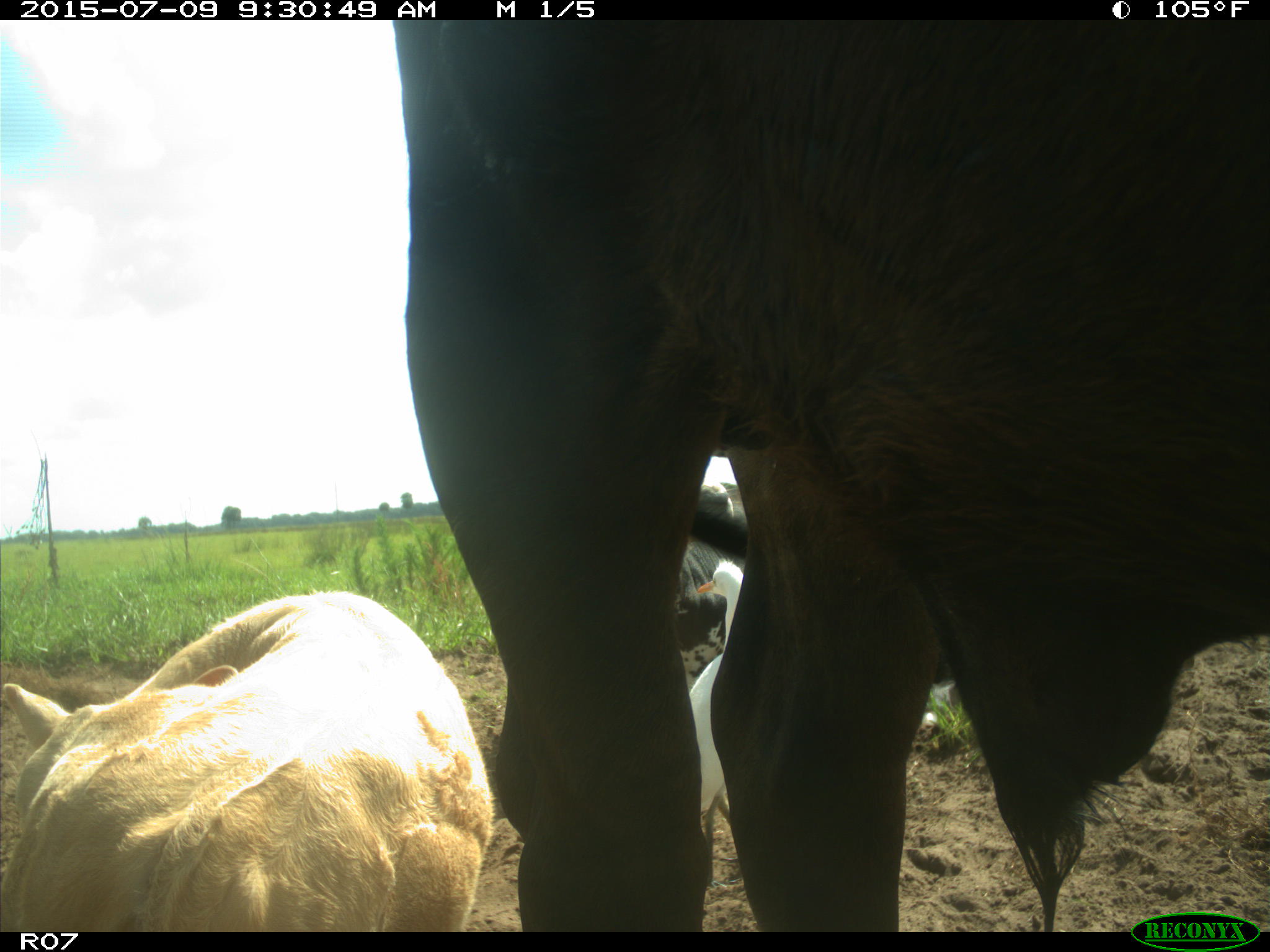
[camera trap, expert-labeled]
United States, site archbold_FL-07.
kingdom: Animalia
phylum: Chordata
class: Mammalia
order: Artiodactyla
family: Bovidae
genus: Bos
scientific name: Bos taurus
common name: domestic cow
Bos taurus (domestic cow).